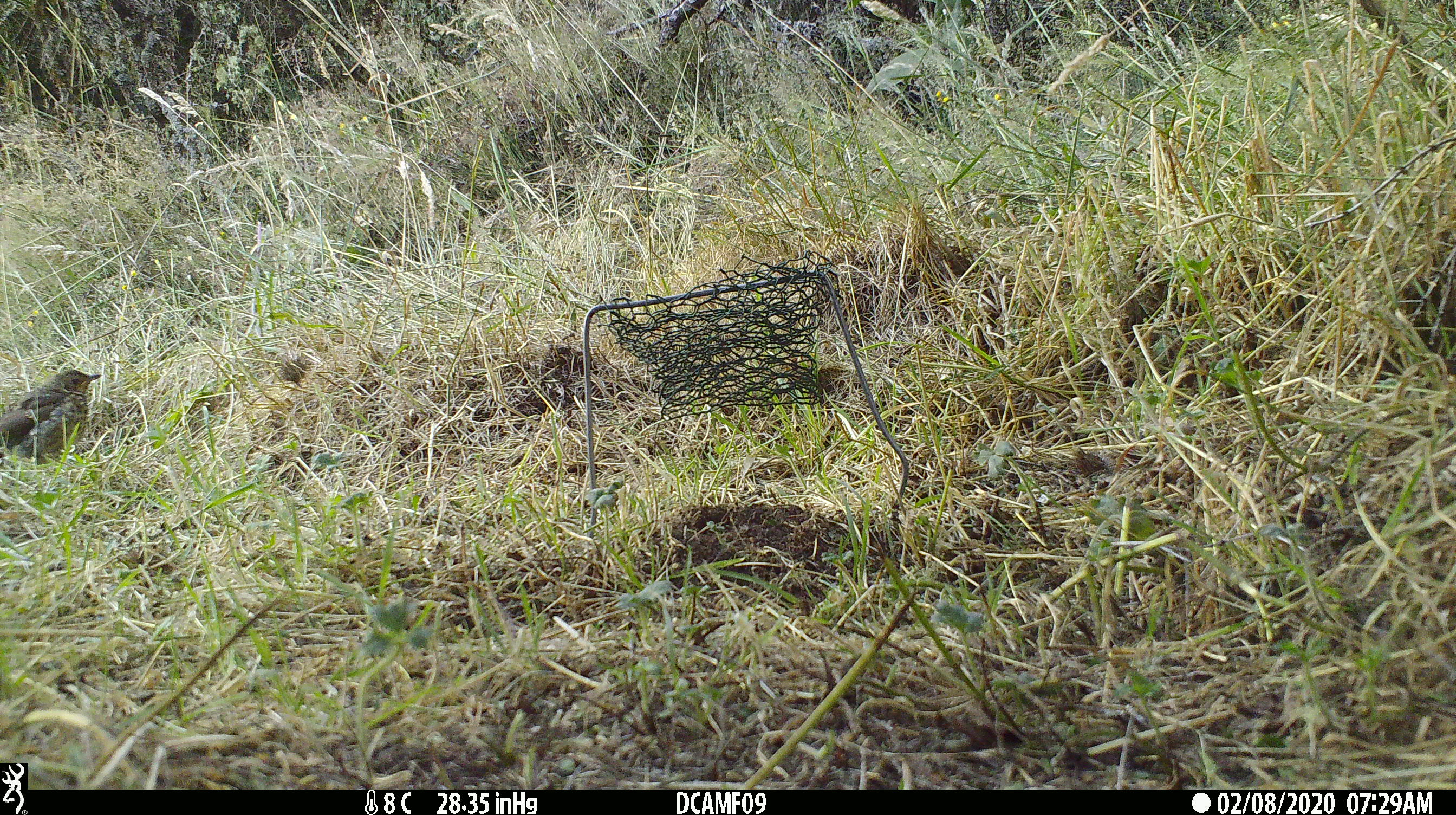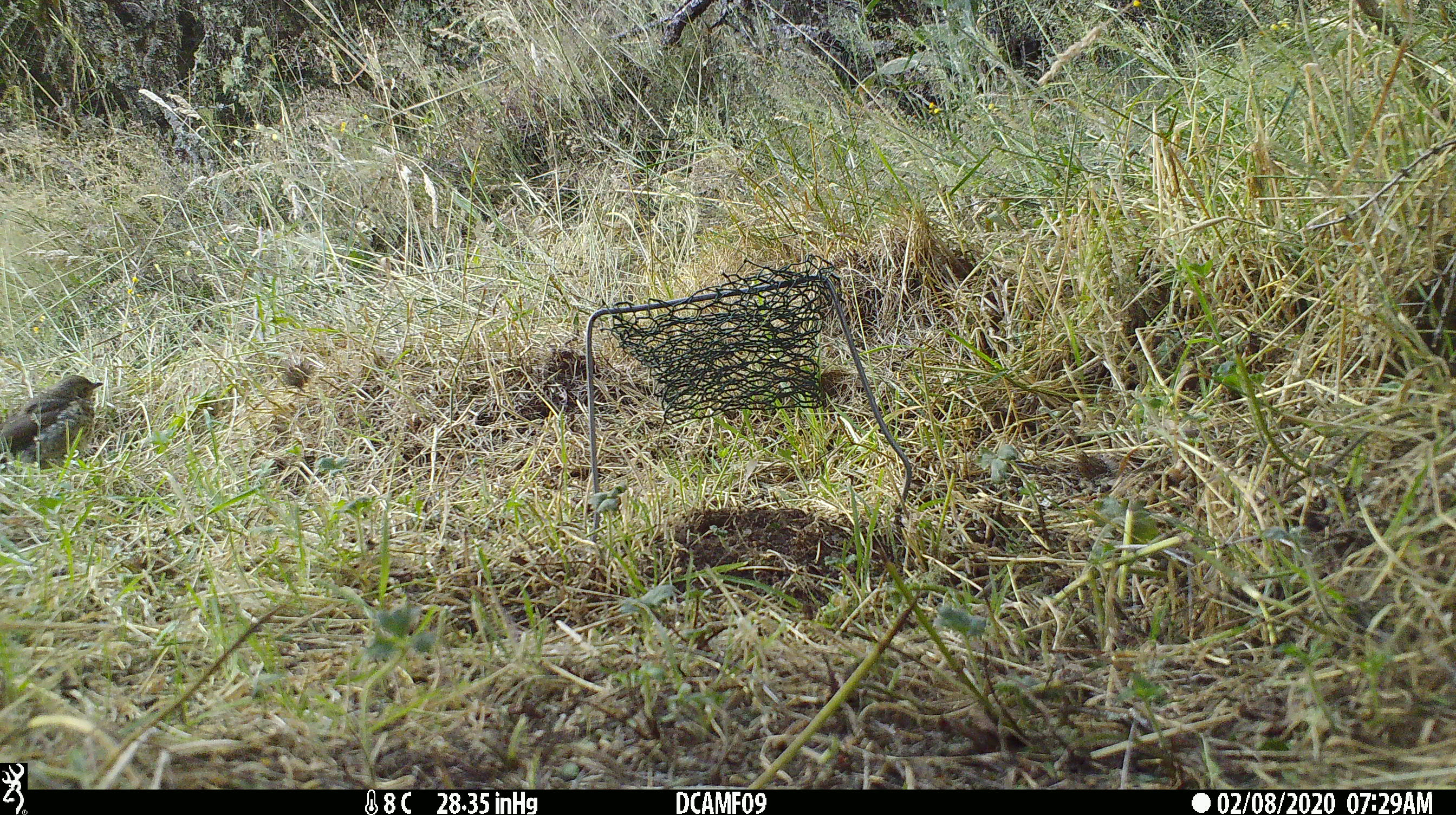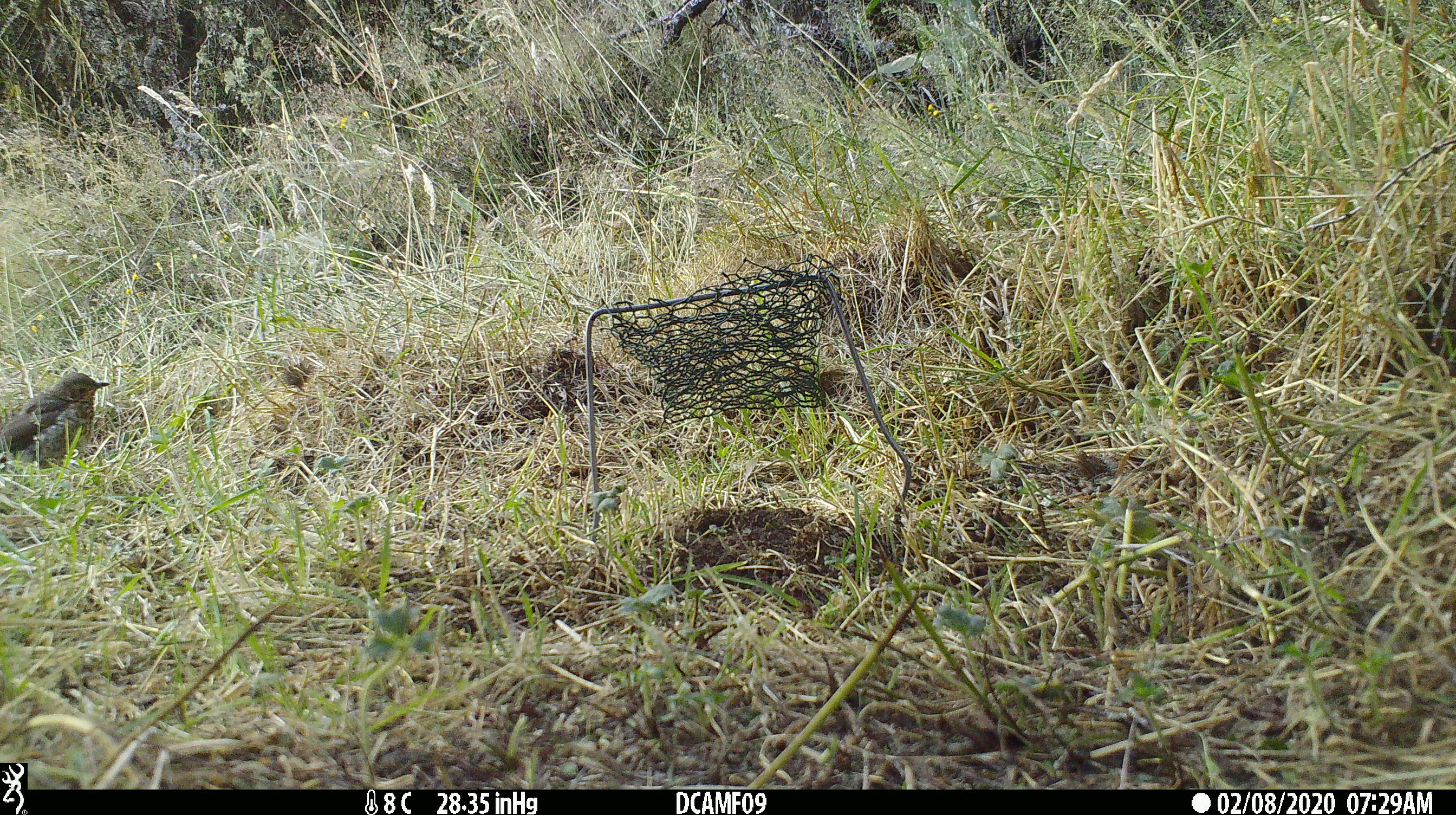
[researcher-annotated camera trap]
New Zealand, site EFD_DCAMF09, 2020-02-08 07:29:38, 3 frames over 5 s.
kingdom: Animalia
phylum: Chordata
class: Aves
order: Passeriformes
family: Turdidae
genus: Turdus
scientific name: Turdus philomelos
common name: song thrush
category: thrush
Thrush (song thrush) (Turdus philomelos).